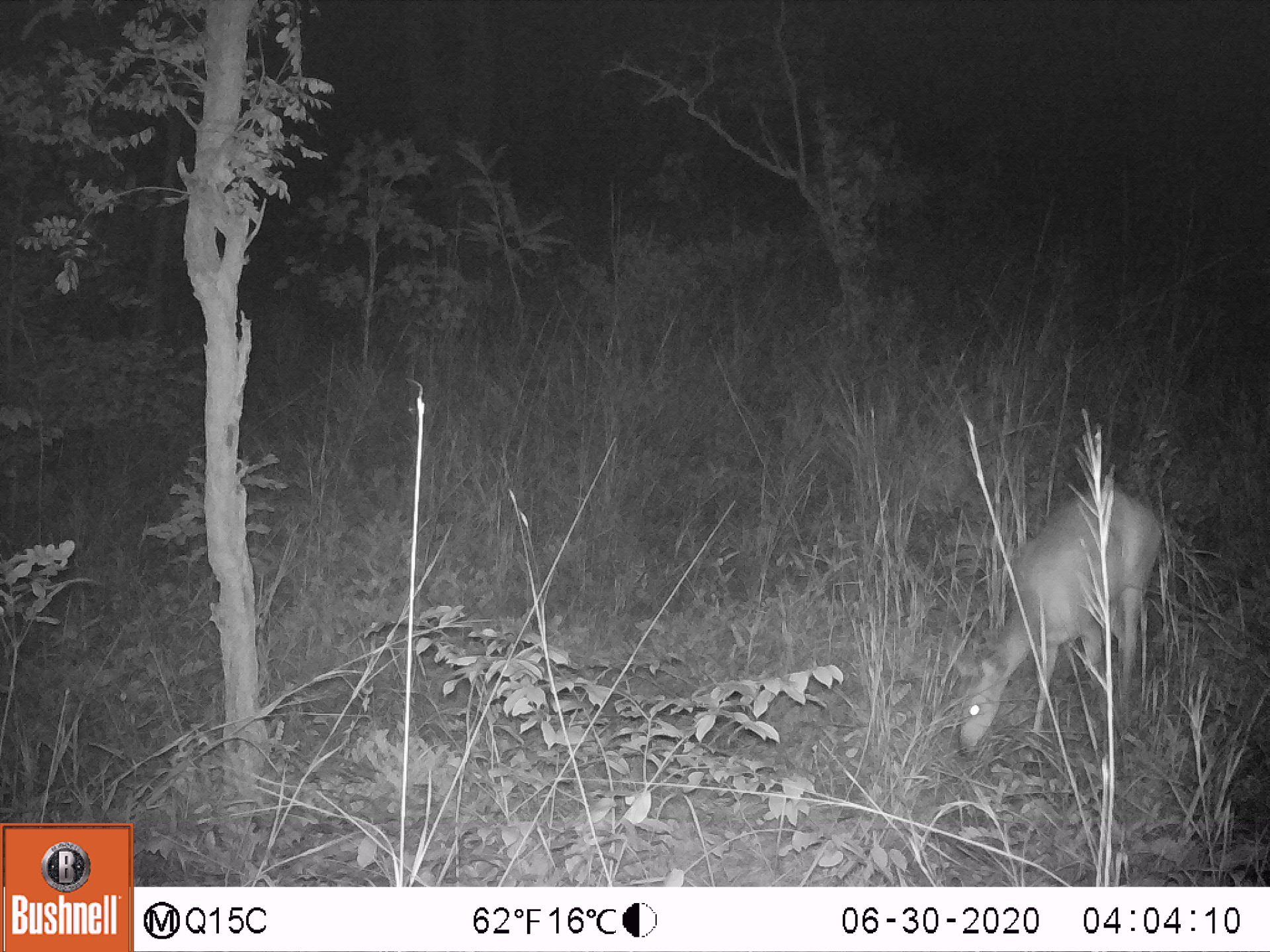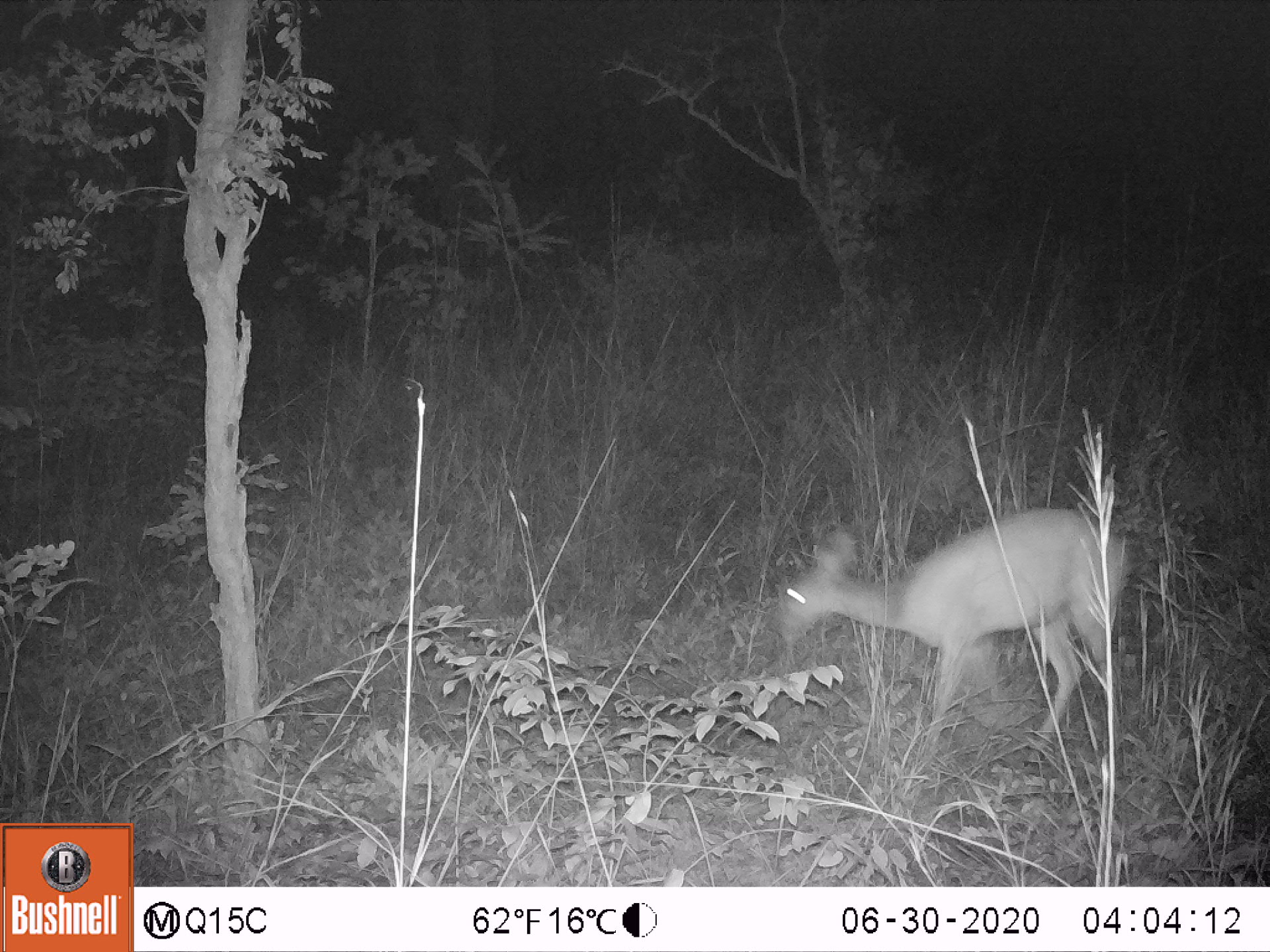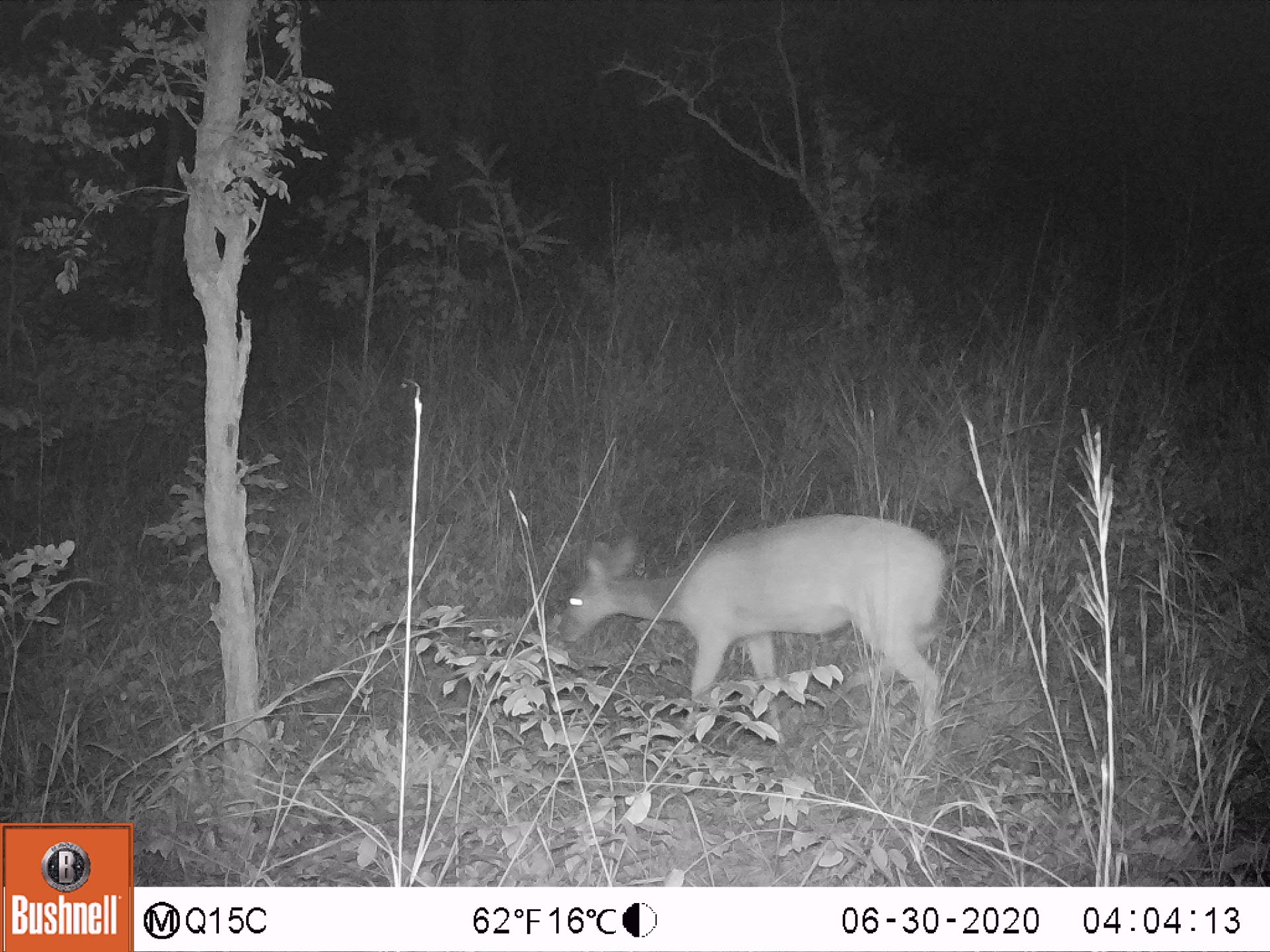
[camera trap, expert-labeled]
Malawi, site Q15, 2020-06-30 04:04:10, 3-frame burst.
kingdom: Animalia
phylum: Chordata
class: Mammalia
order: Artiodactyla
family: Bovidae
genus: Tragelaphus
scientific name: Tragelaphus sylvaticus sylvaticus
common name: cape bushbuck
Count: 1.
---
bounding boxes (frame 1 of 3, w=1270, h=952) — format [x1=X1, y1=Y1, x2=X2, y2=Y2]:
cape bushbuck: [x1=943, y1=482, x2=1172, y2=762]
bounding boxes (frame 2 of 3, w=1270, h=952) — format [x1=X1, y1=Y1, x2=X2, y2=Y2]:
cape bushbuck: [x1=773, y1=494, x2=1134, y2=772]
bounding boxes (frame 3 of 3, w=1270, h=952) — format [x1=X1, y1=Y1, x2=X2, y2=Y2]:
cape bushbuck: [x1=550, y1=515, x2=954, y2=763]